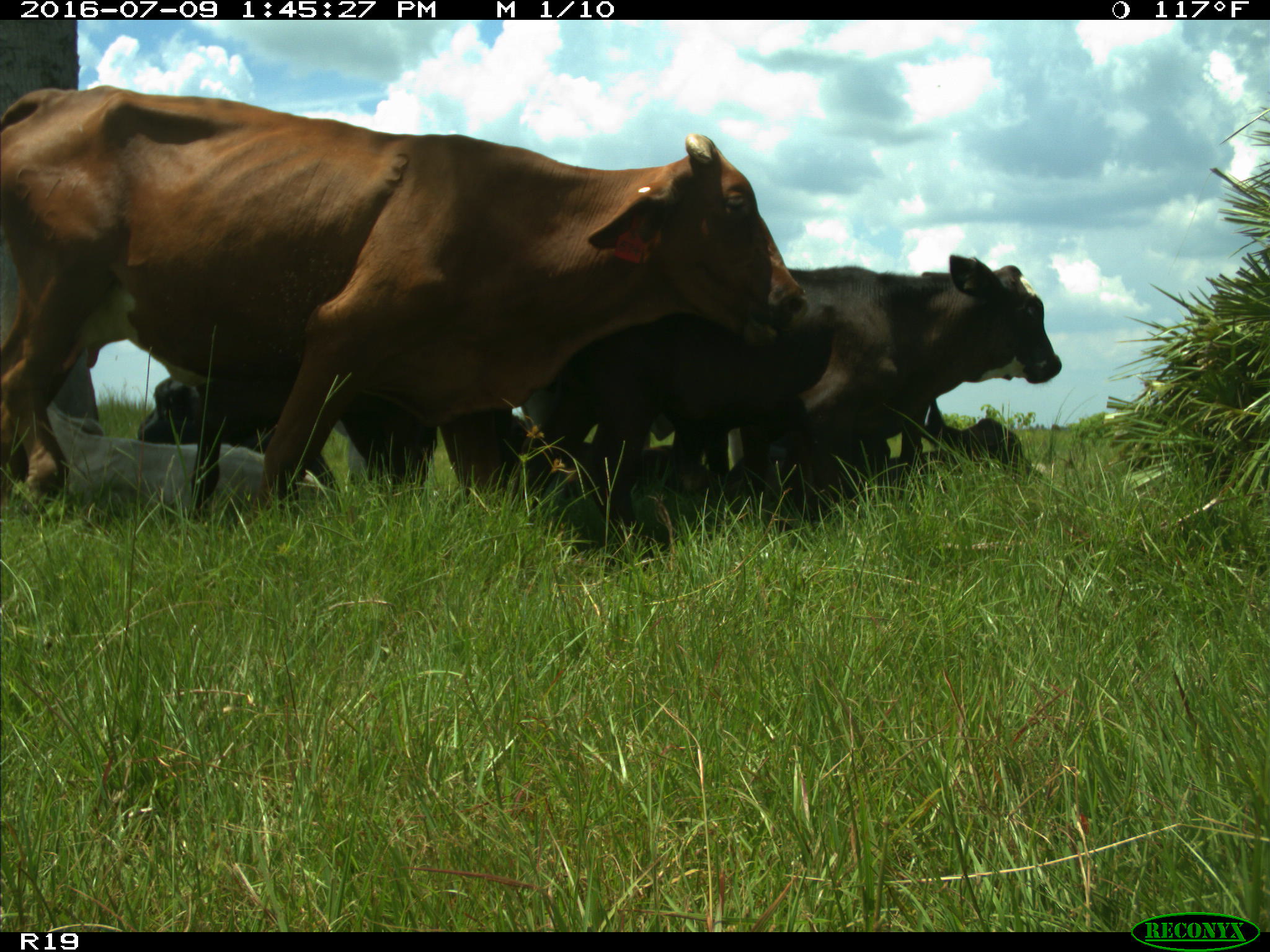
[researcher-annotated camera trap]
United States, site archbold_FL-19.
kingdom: Animalia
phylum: Chordata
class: Mammalia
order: Artiodactyla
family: Bovidae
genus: Bos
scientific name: Bos taurus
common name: domestic cow